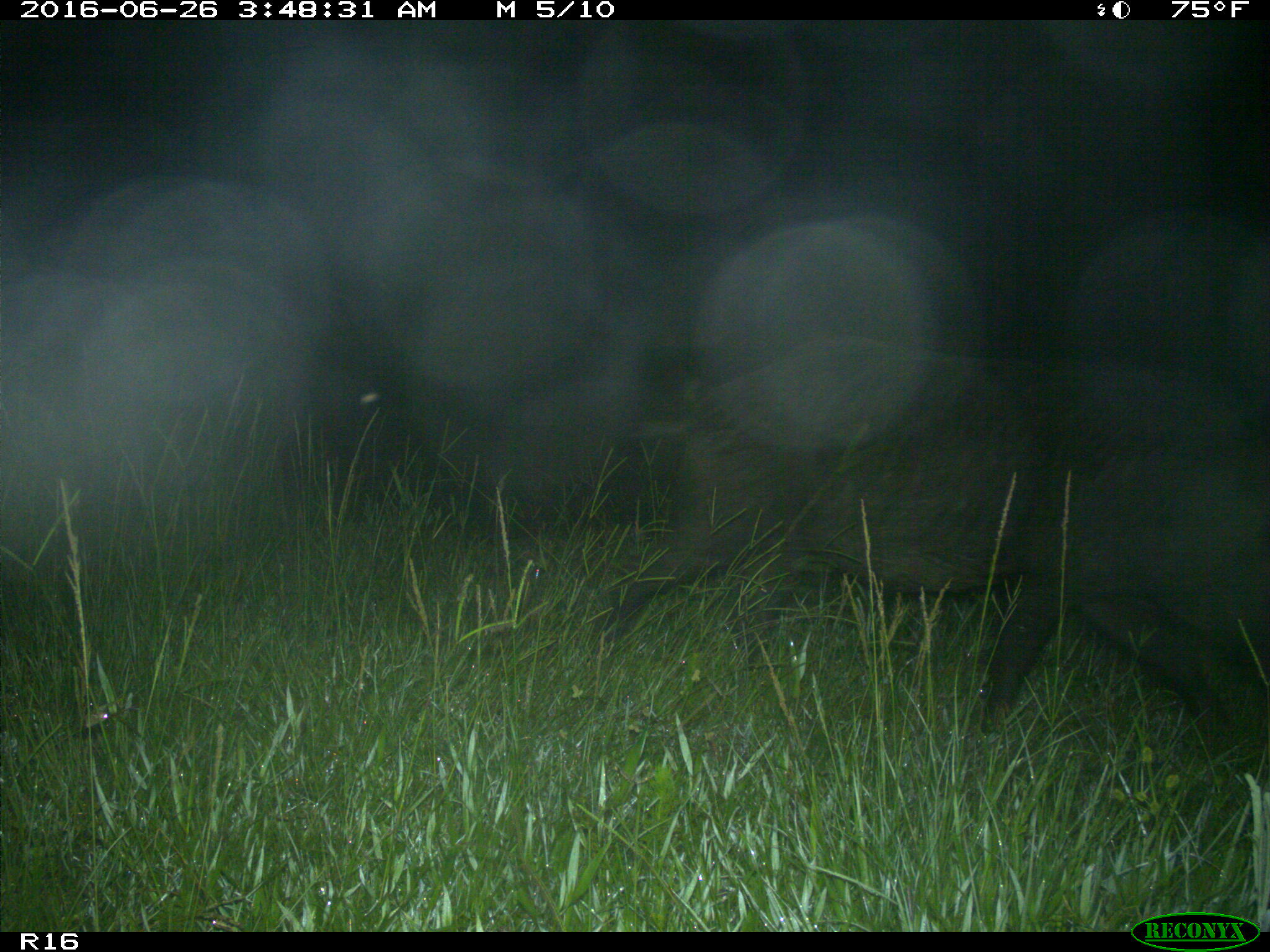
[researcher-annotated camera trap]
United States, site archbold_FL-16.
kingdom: Animalia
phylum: Chordata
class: Mammalia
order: Artiodactyla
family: Suidae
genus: Sus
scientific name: Sus scrofa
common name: wild boar